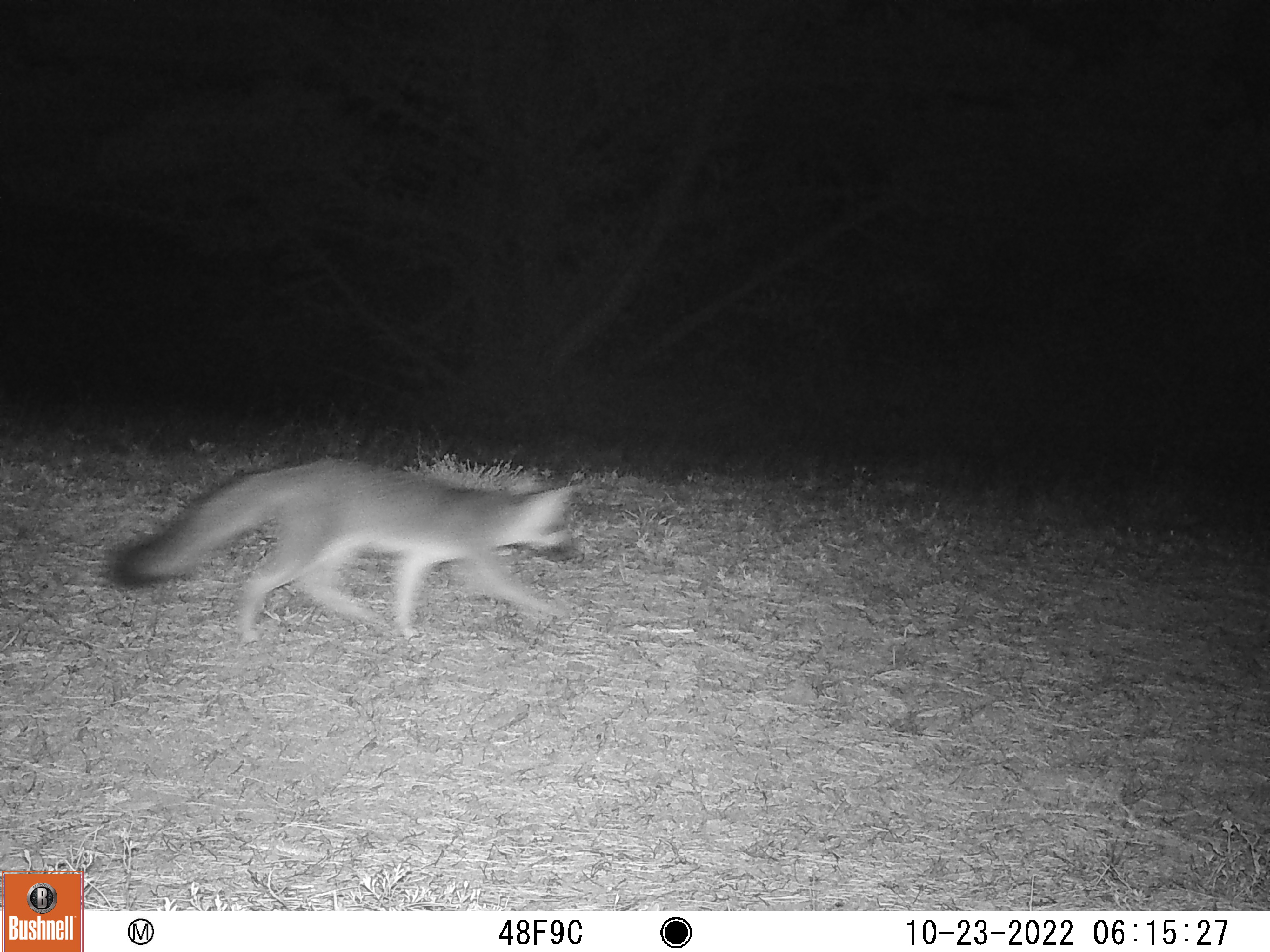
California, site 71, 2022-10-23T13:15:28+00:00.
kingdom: Animalia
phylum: Chordata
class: Mammalia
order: Carnivora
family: Canidae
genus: Urocyon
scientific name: Urocyon cinereoargenteus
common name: gray fox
Gray fox (Urocyon cinereoargenteus).